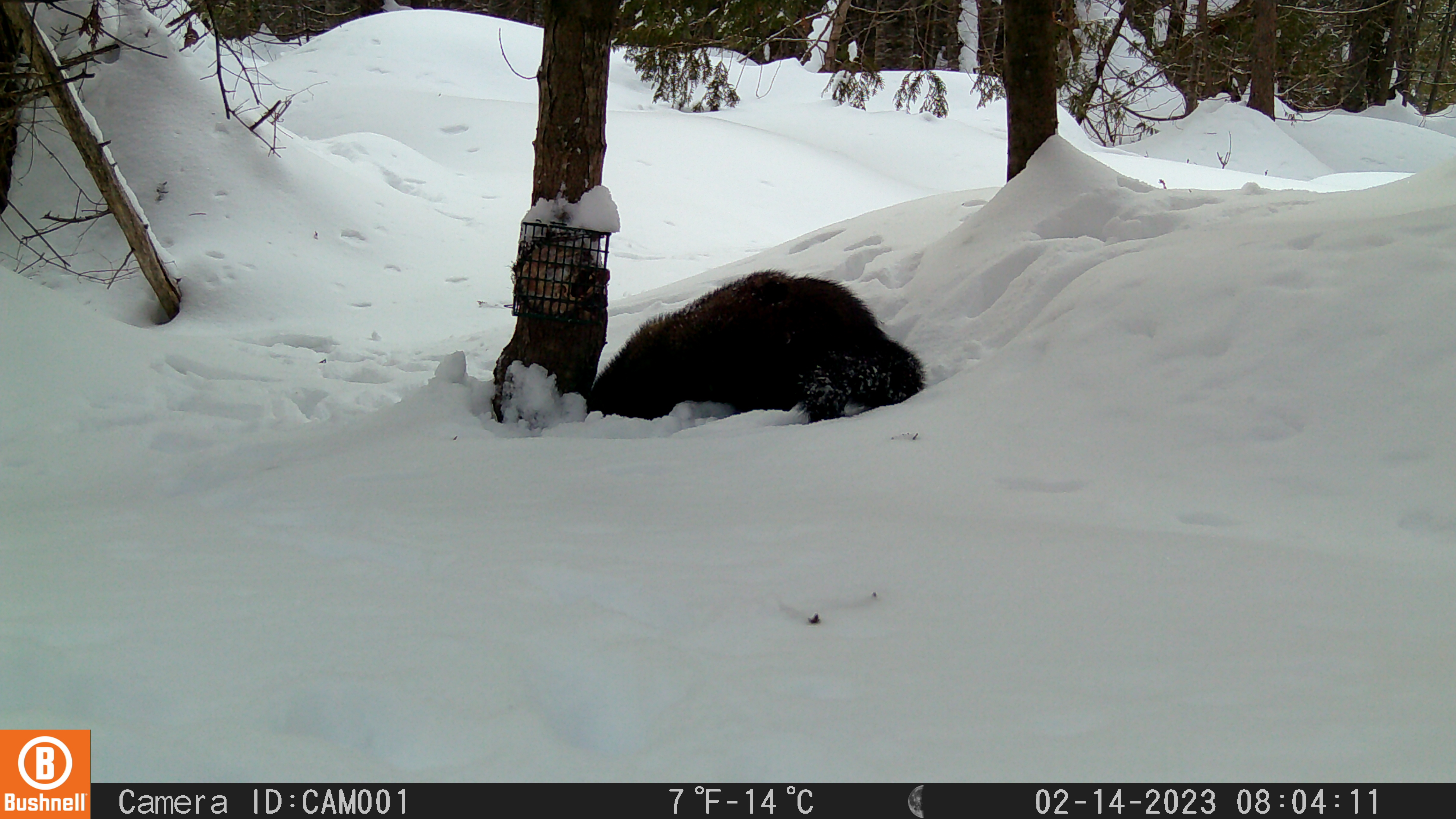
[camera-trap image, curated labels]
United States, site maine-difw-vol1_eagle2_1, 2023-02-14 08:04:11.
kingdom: Animalia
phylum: Chordata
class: Mammalia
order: Carnivora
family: Mustelidae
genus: Pekania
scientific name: Pekania pennanti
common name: fisher